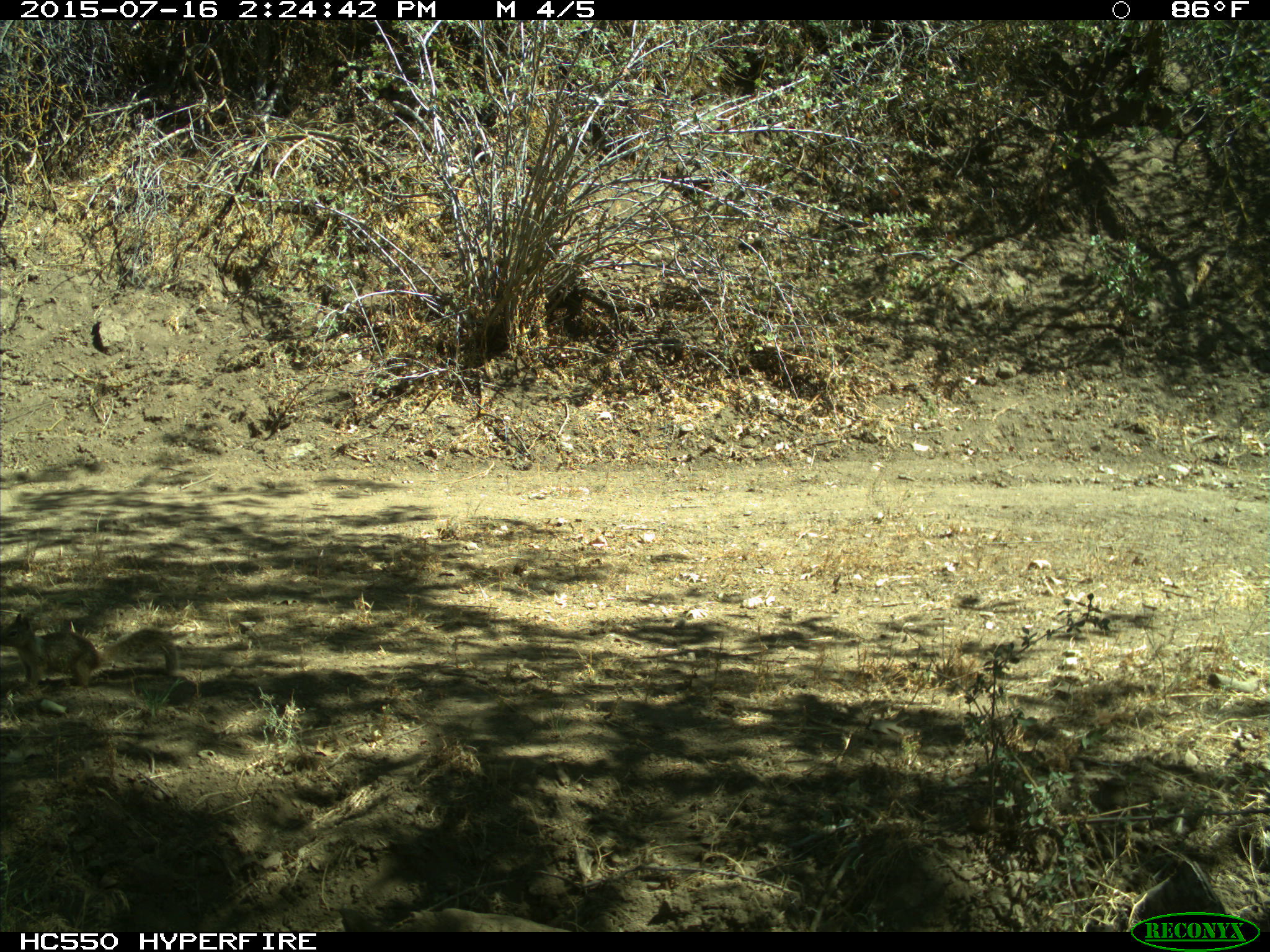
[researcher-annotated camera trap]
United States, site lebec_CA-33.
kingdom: Animalia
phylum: Chordata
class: Mammalia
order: Rodentia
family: Sciuridae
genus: Otospermophilus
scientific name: Otospermophilus beecheyi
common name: california ground squirrel